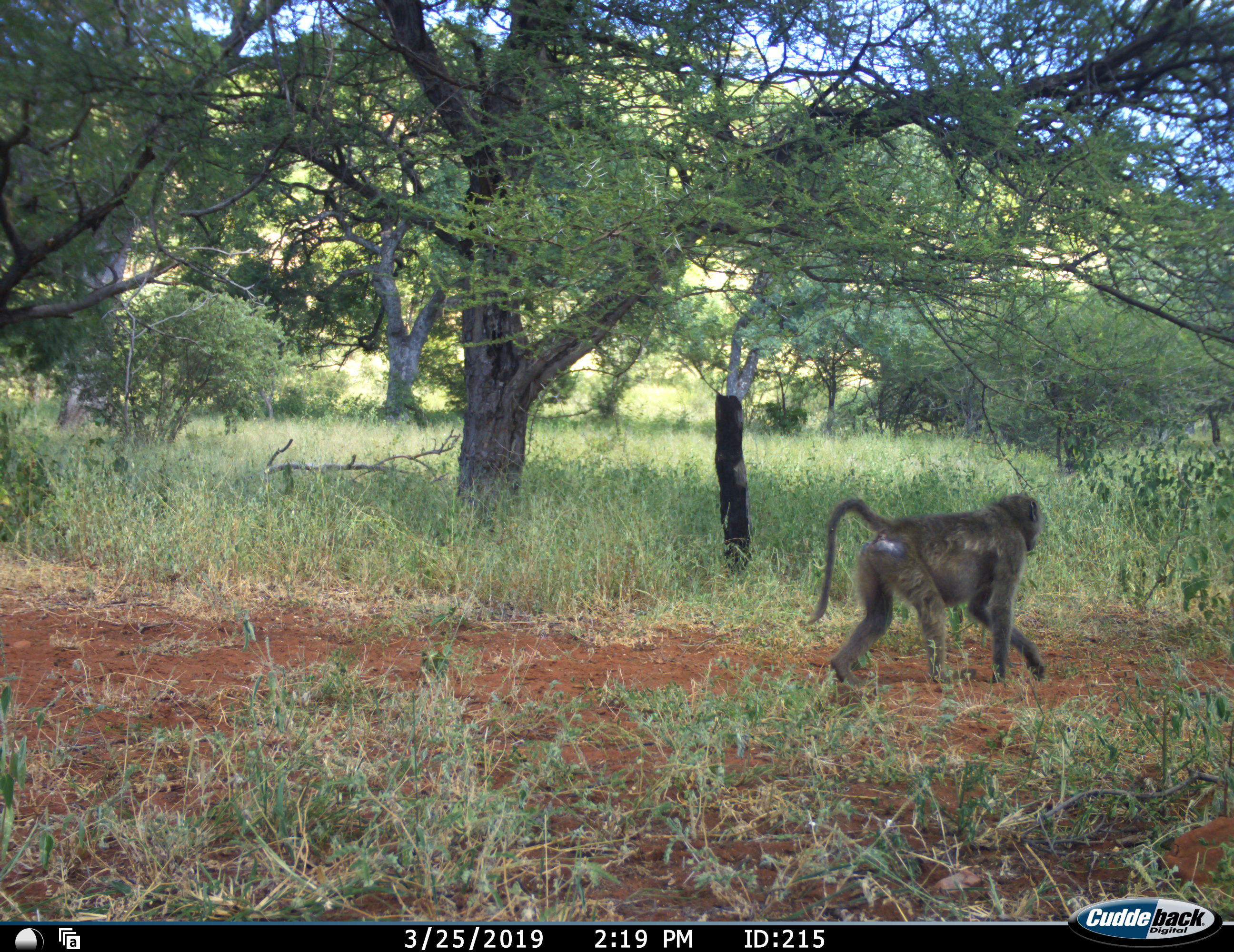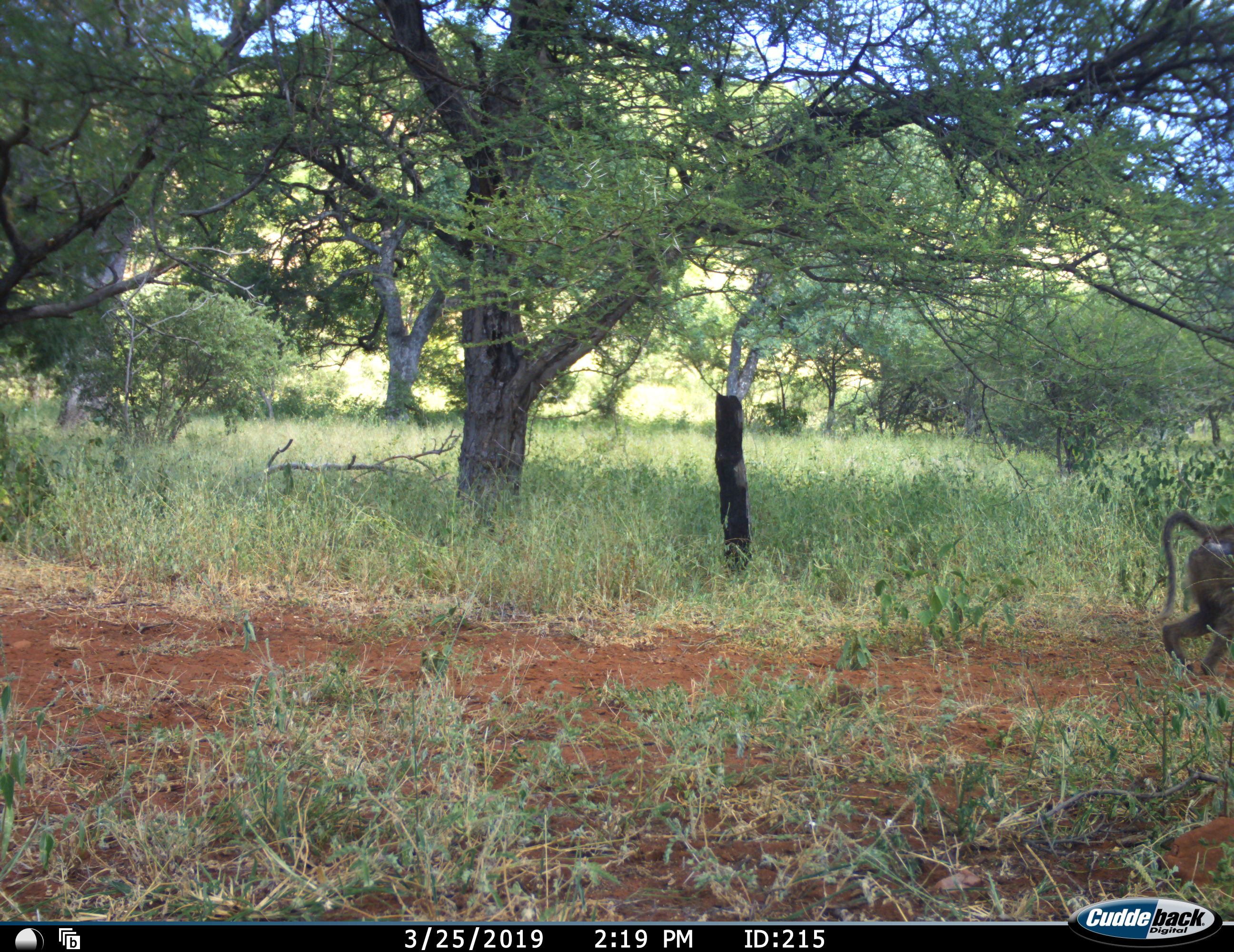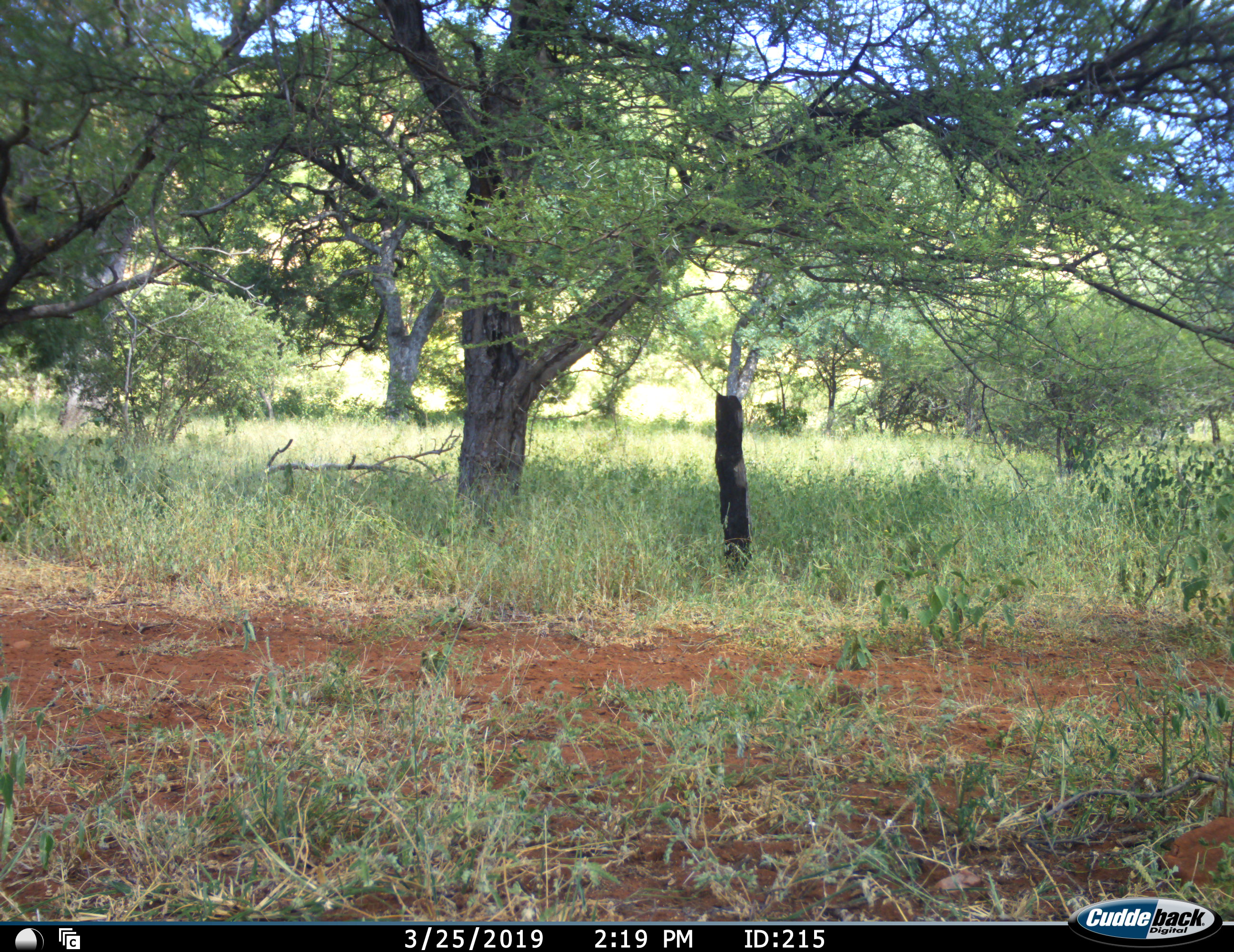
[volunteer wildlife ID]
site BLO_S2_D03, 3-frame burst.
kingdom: Animalia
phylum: Chordata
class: Mammalia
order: Primates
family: Cercopithecidae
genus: Papio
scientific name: Papio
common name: baboon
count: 1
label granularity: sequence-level